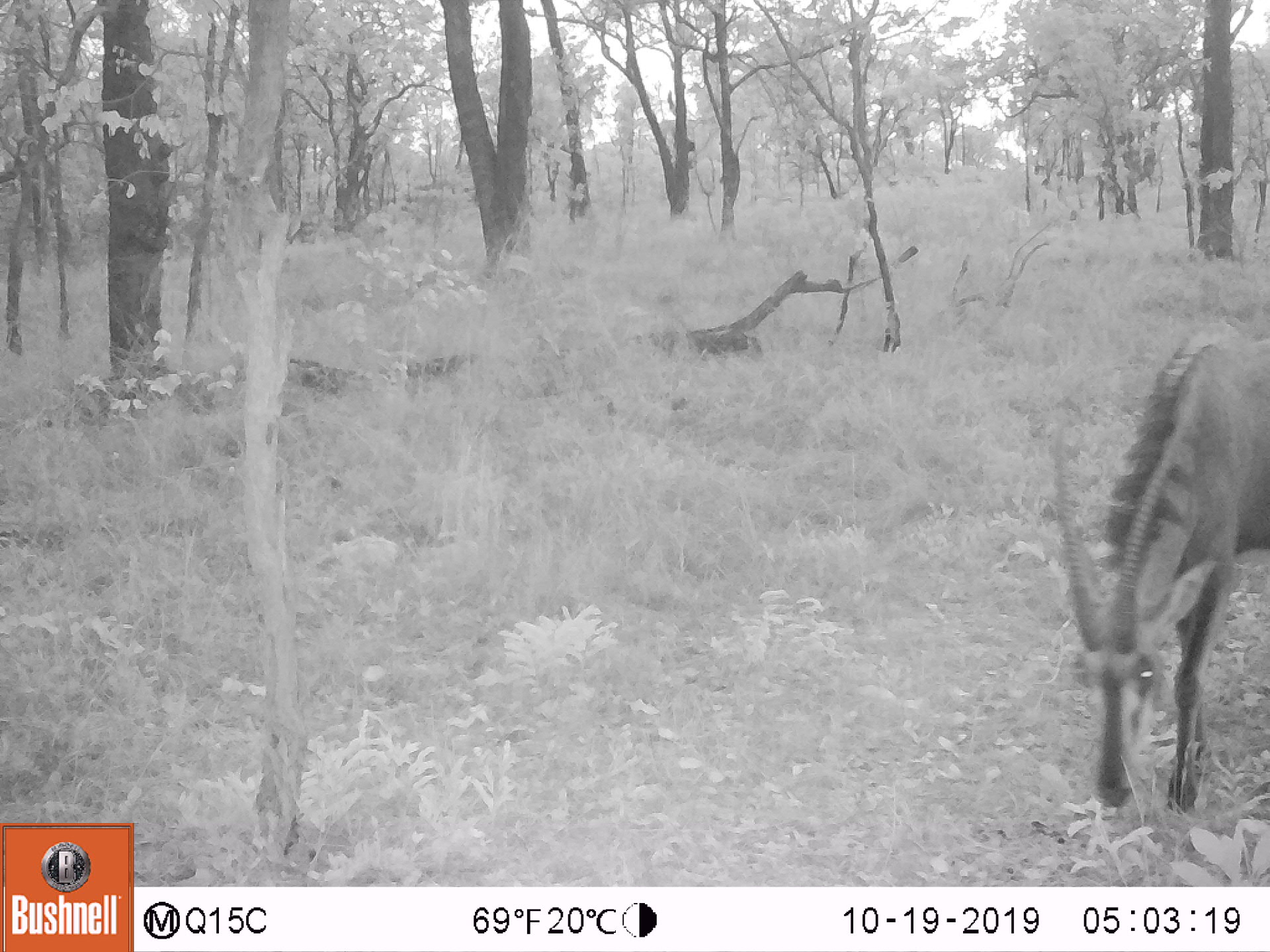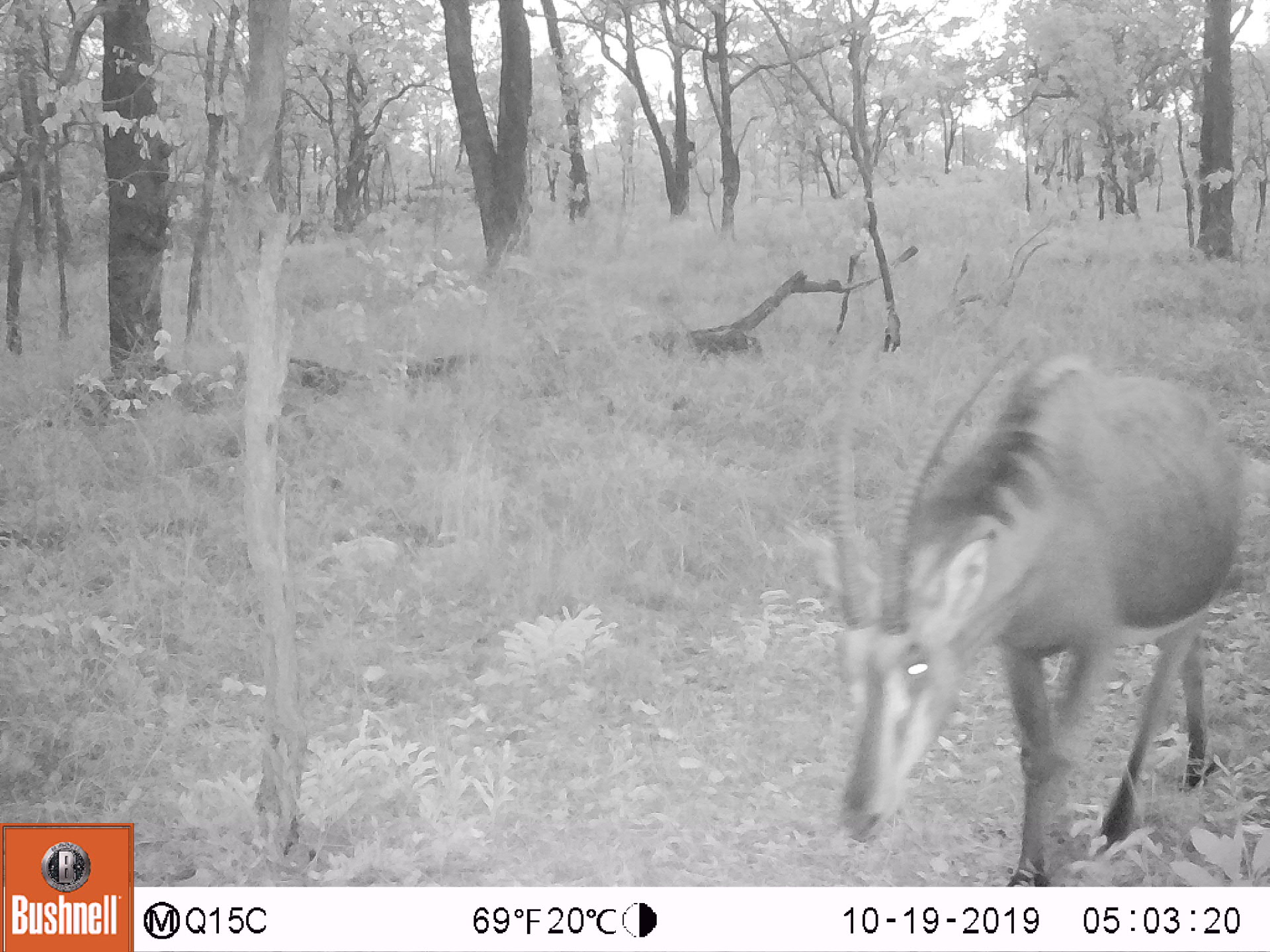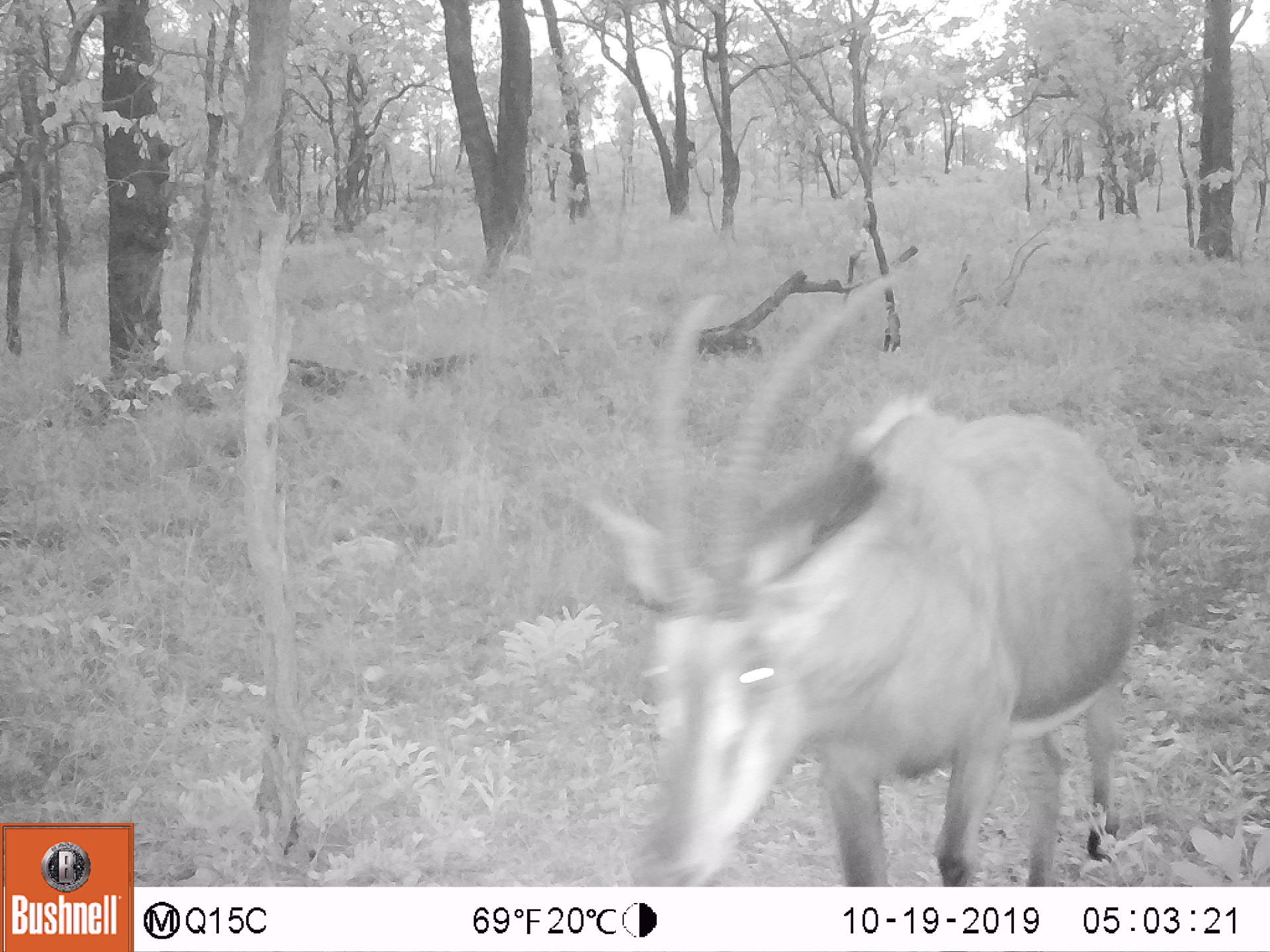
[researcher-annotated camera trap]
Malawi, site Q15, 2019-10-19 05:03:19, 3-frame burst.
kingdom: Animalia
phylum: Chordata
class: Mammalia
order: Artiodactyla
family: Bovidae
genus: Hippotragus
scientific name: Hippotragus niger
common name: sable antelope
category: sable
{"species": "sable (sable antelope) (Hippotragus niger)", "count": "1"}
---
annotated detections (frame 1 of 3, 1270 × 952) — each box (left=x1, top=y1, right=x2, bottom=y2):
sable: (left=1022, top=320, right=1262, bottom=813)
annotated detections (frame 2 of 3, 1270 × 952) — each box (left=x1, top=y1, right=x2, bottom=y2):
sable: (left=811, top=335, right=1239, bottom=880)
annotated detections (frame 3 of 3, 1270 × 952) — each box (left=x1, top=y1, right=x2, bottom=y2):
sable: (left=565, top=256, right=1148, bottom=885)